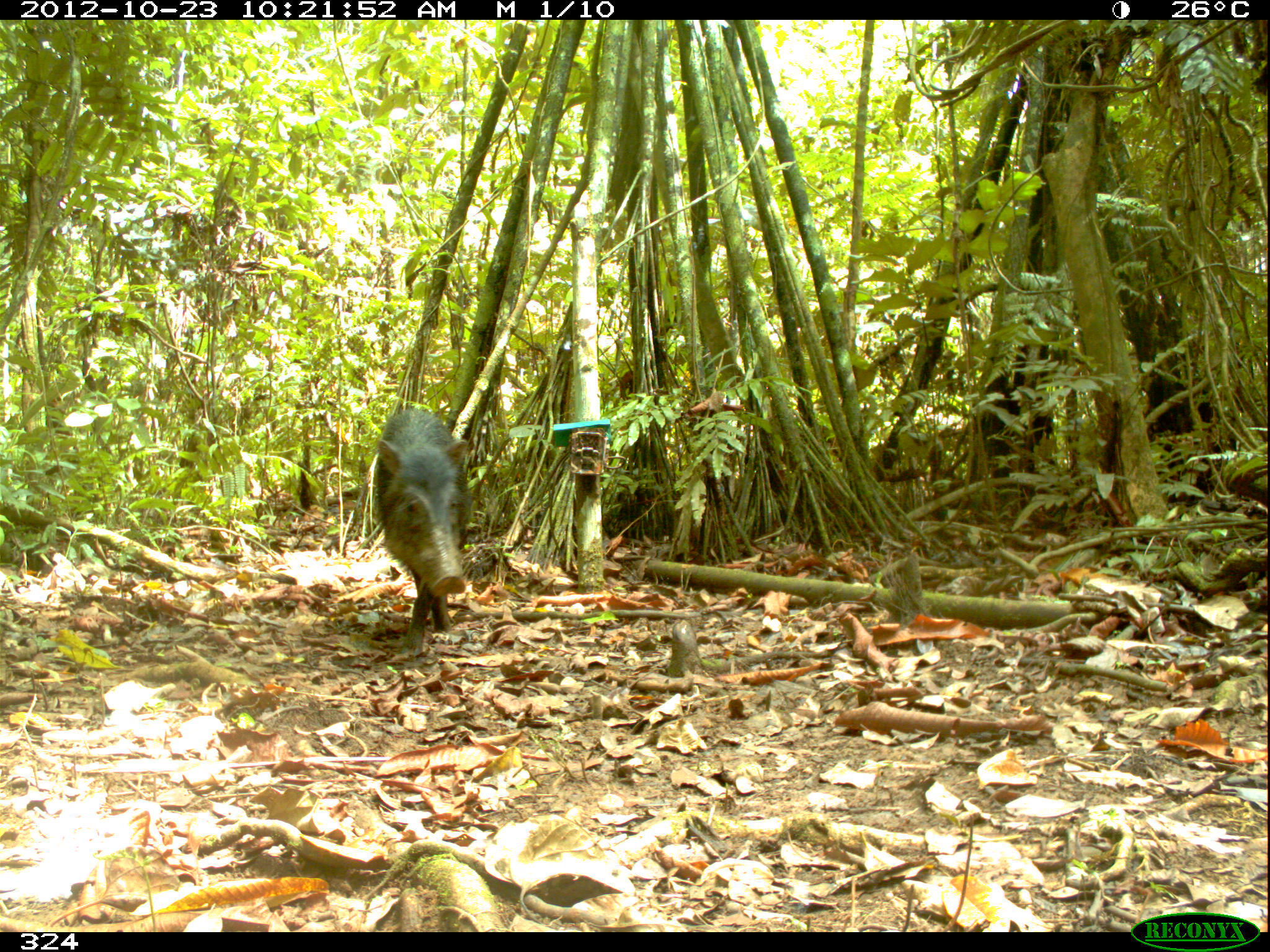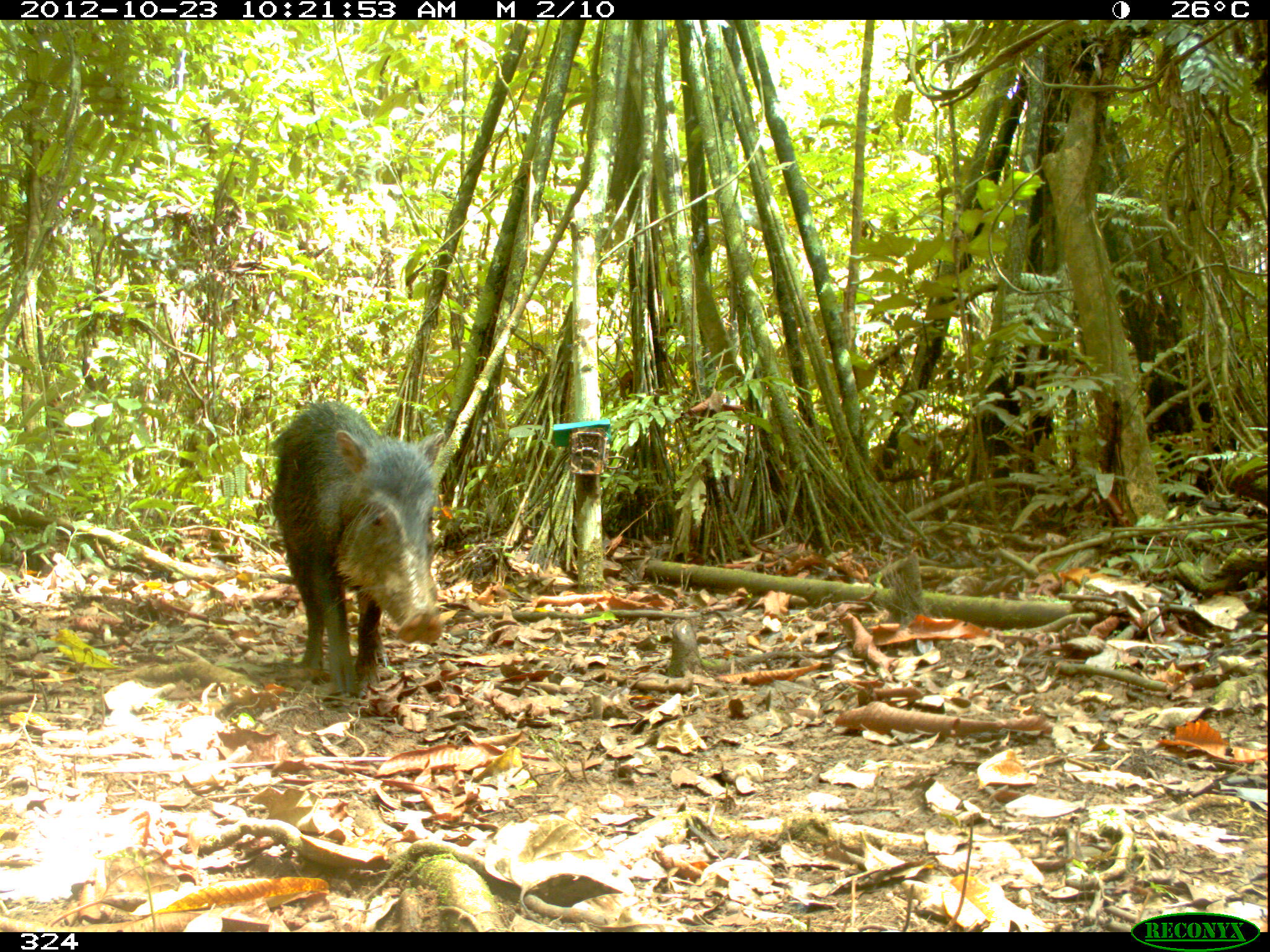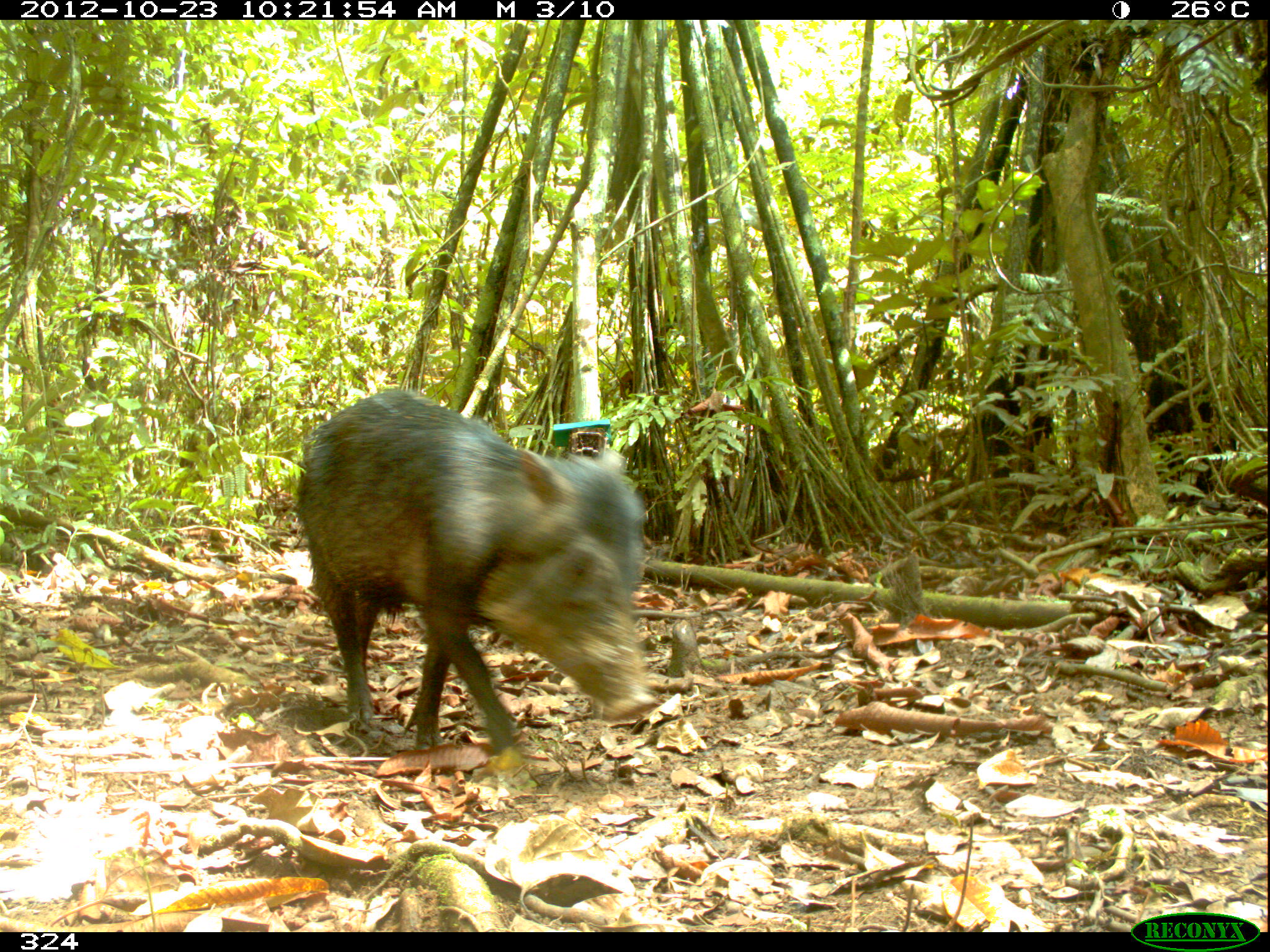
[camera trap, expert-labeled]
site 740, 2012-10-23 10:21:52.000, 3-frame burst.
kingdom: Animalia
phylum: Chordata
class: Mammalia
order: Artiodactyla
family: Tayassuidae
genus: Tayassu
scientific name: Tayassu pecari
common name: white-lipped peccary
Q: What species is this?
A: Tayassu pecari (white-lipped peccary).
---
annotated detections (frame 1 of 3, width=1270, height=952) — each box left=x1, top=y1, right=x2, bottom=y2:
tayassu pecari: left=370, top=405, right=472, bottom=658